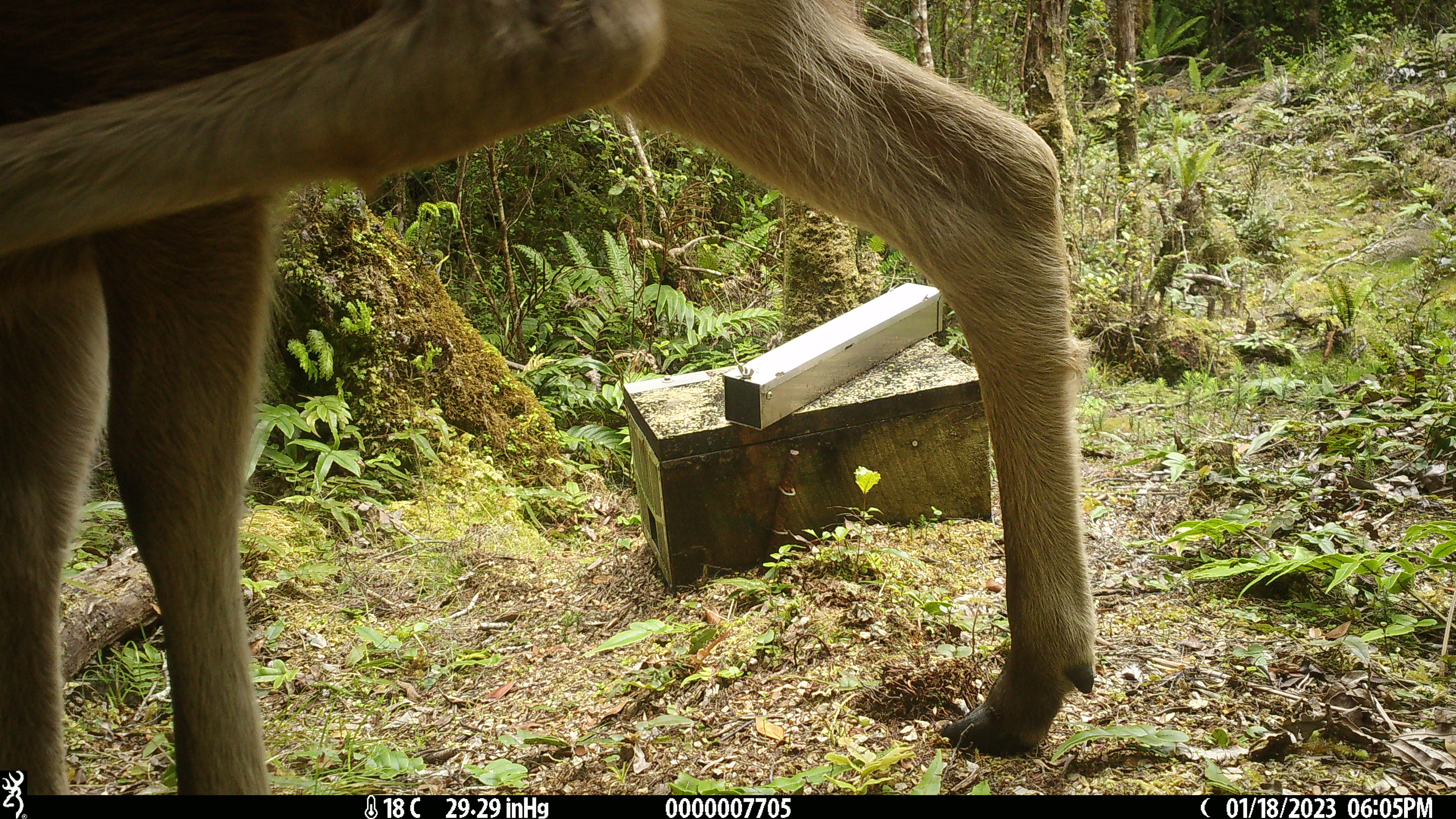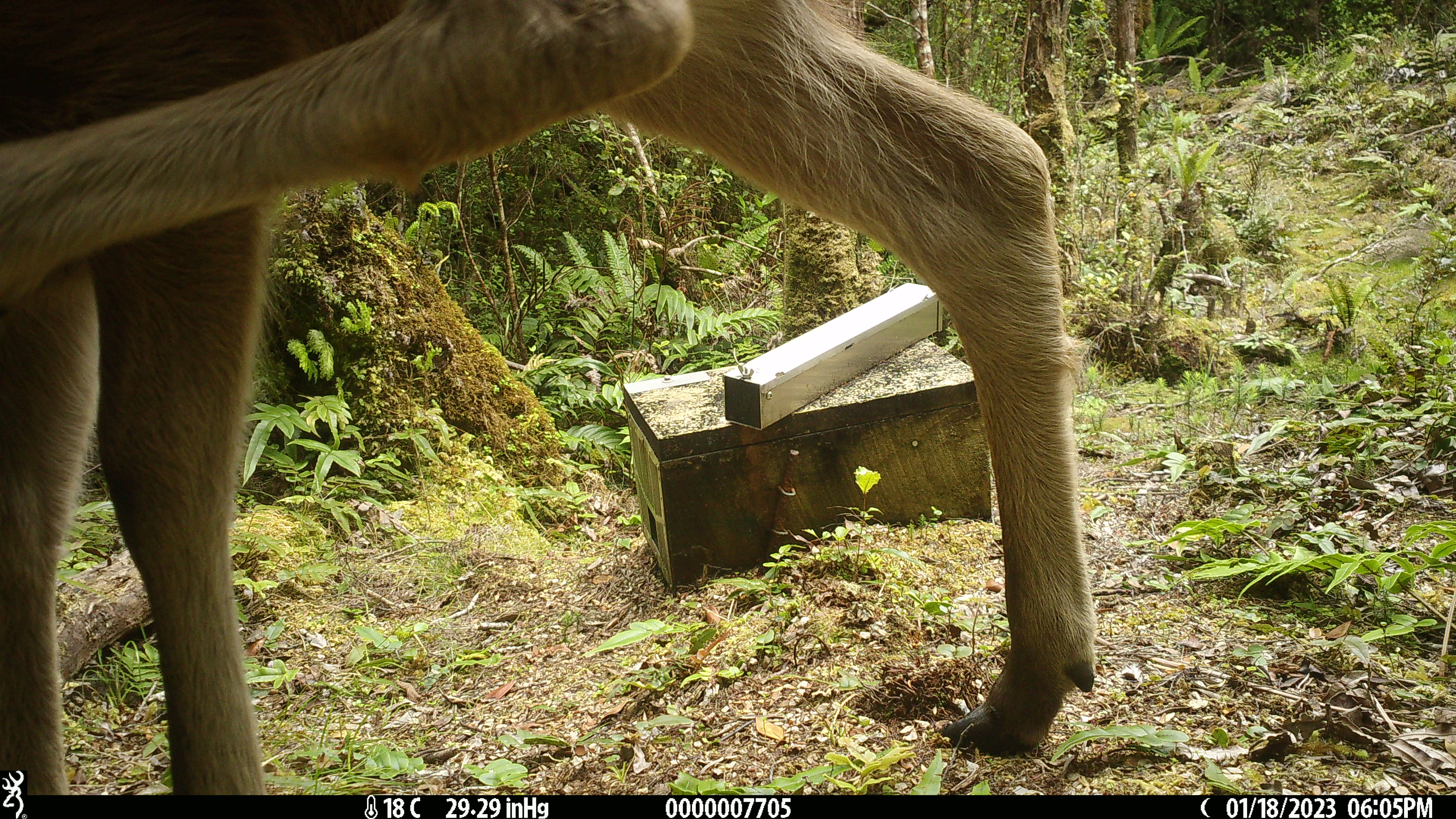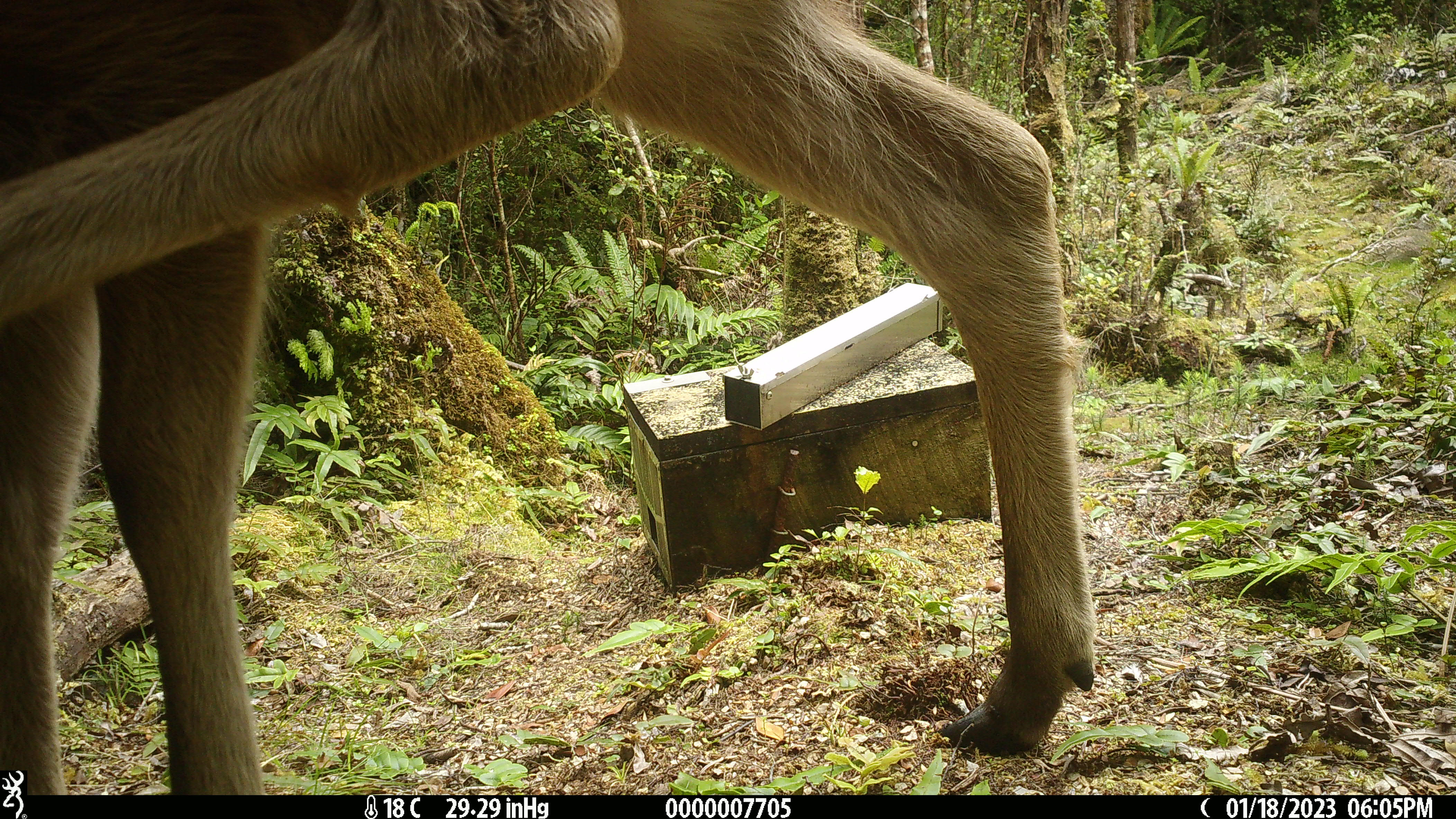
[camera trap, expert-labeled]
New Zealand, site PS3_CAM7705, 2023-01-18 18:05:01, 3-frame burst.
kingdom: Animalia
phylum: Chordata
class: Mammalia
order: Artiodactyla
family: Cervidae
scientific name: Cervidae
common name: deer